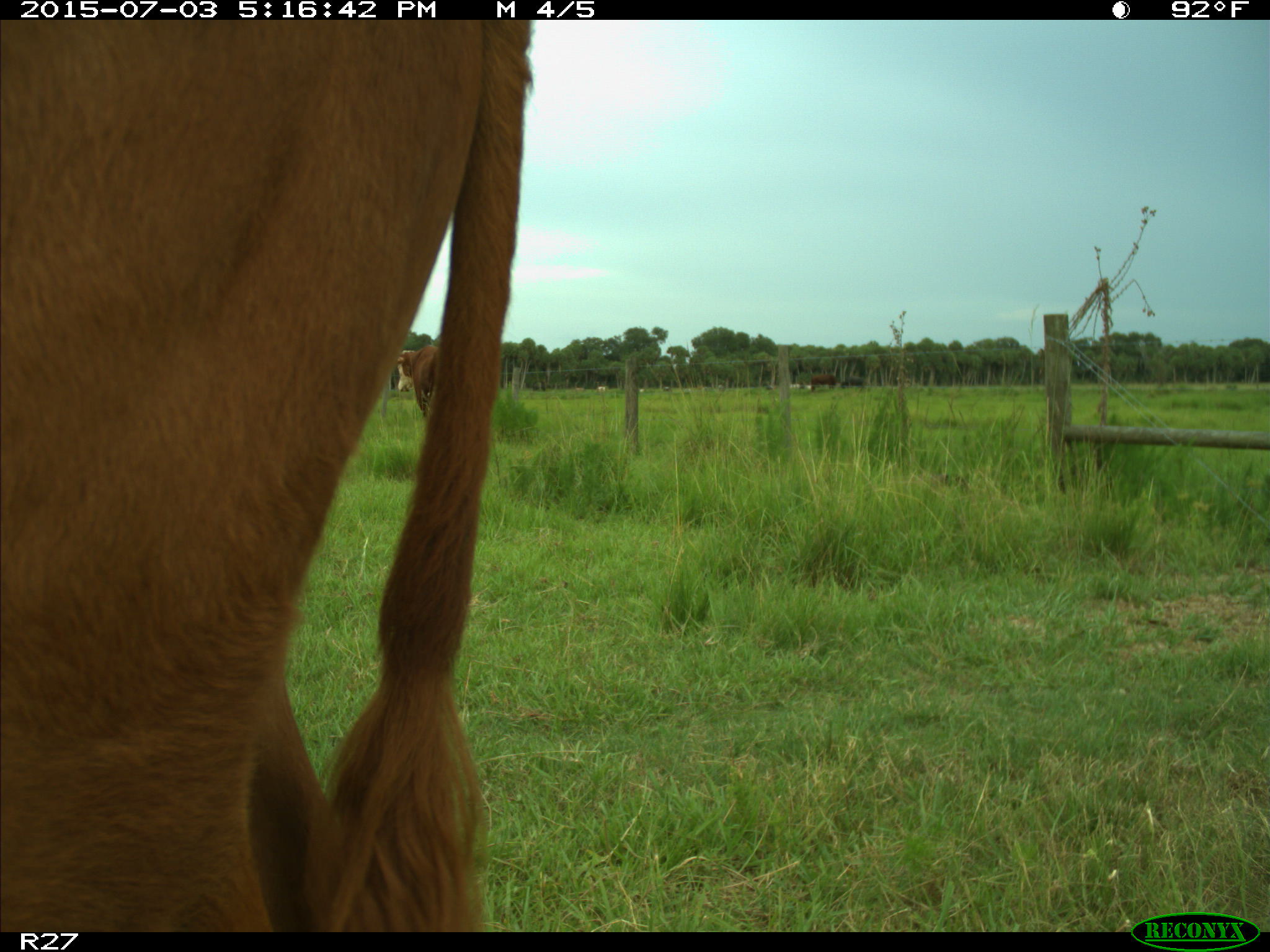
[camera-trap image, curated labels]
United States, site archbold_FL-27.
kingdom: Animalia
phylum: Chordata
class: Mammalia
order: Artiodactyla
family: Bovidae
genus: Bos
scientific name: Bos taurus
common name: domestic cow